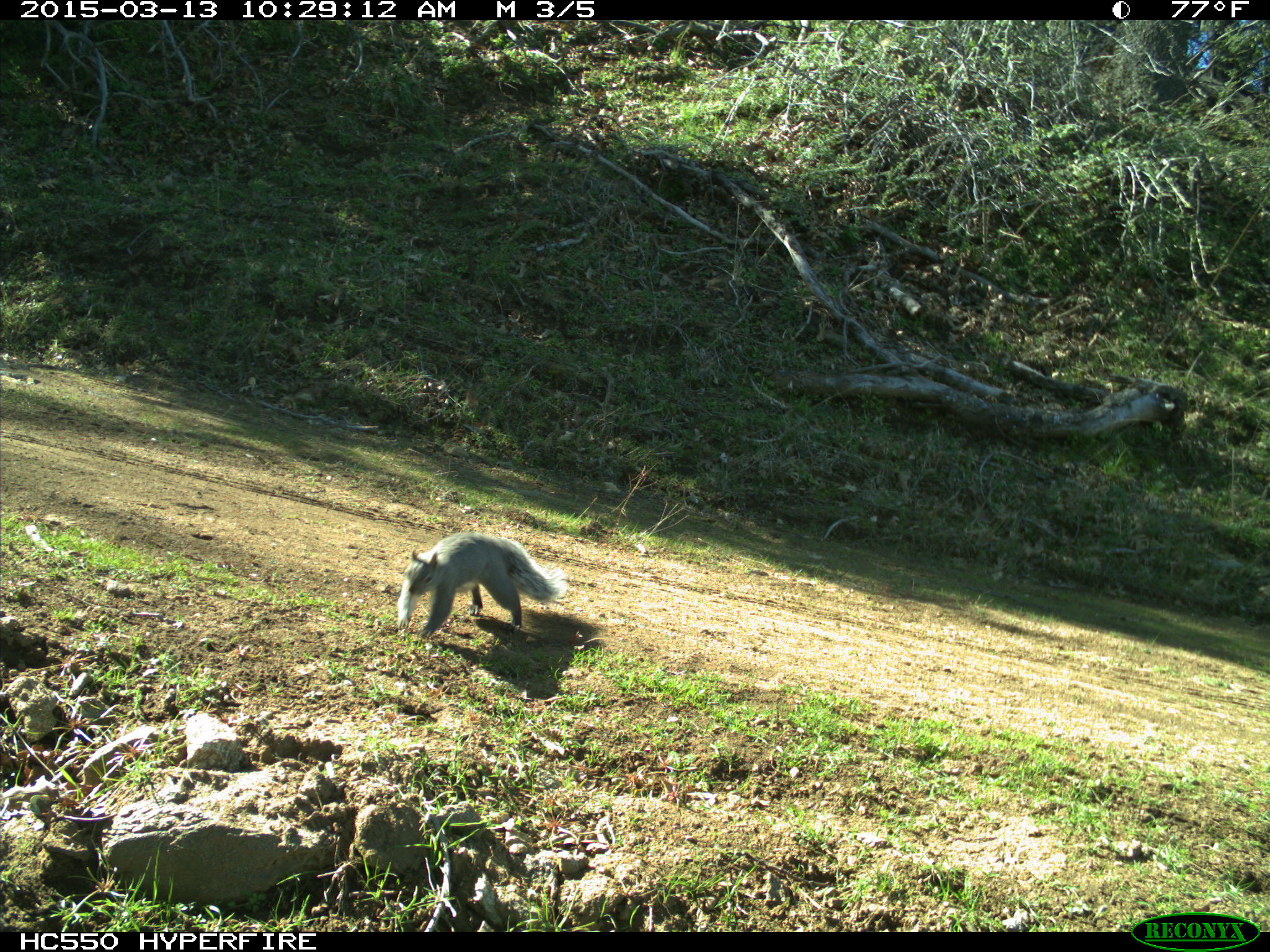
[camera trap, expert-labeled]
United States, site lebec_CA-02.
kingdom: Animalia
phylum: Chordata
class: Mammalia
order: Rodentia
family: Sciuridae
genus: Sciurus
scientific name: Sciurus carolinensis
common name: eastern gray squirrel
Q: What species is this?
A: Sciurus carolinensis (eastern gray squirrel).